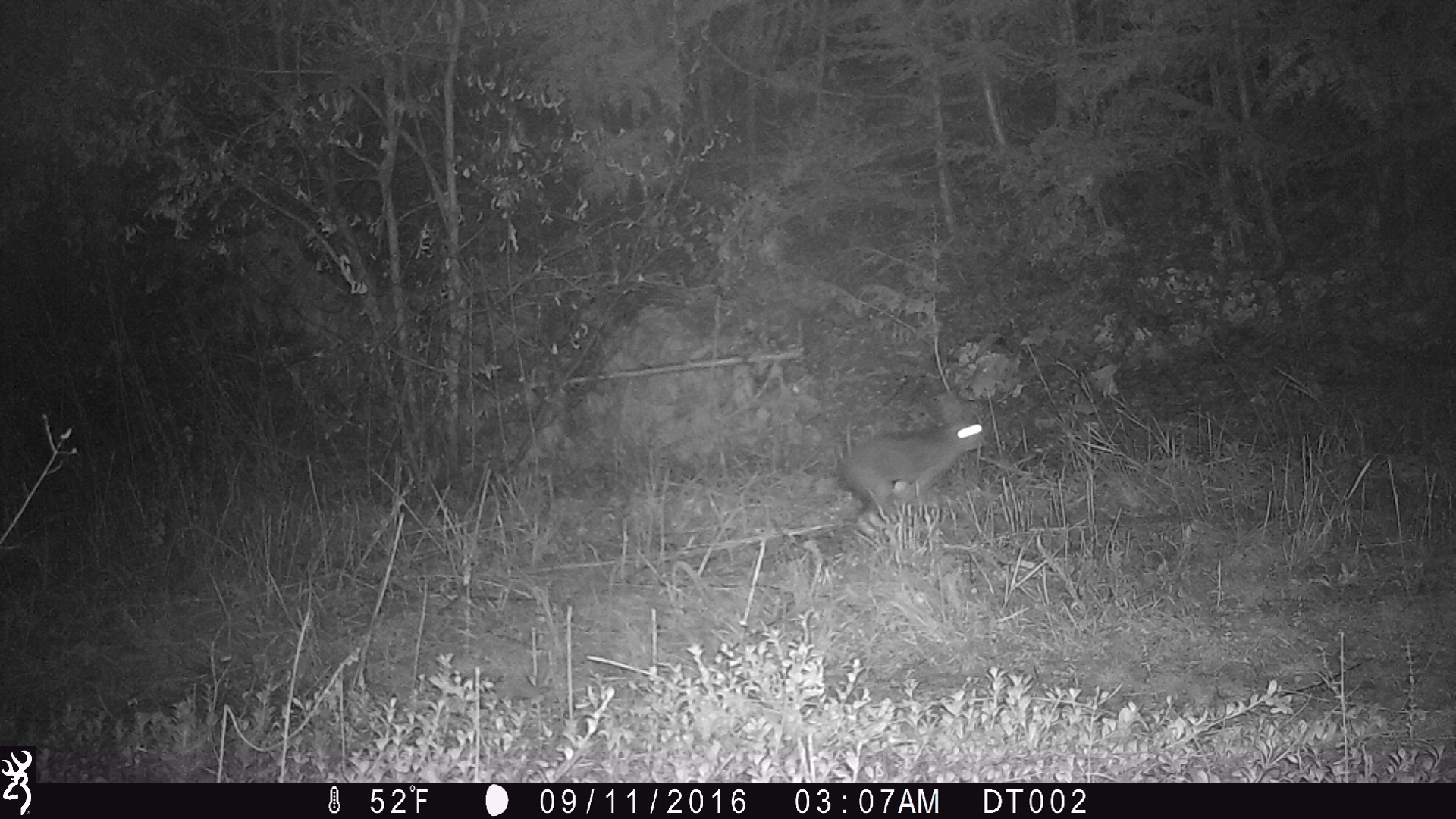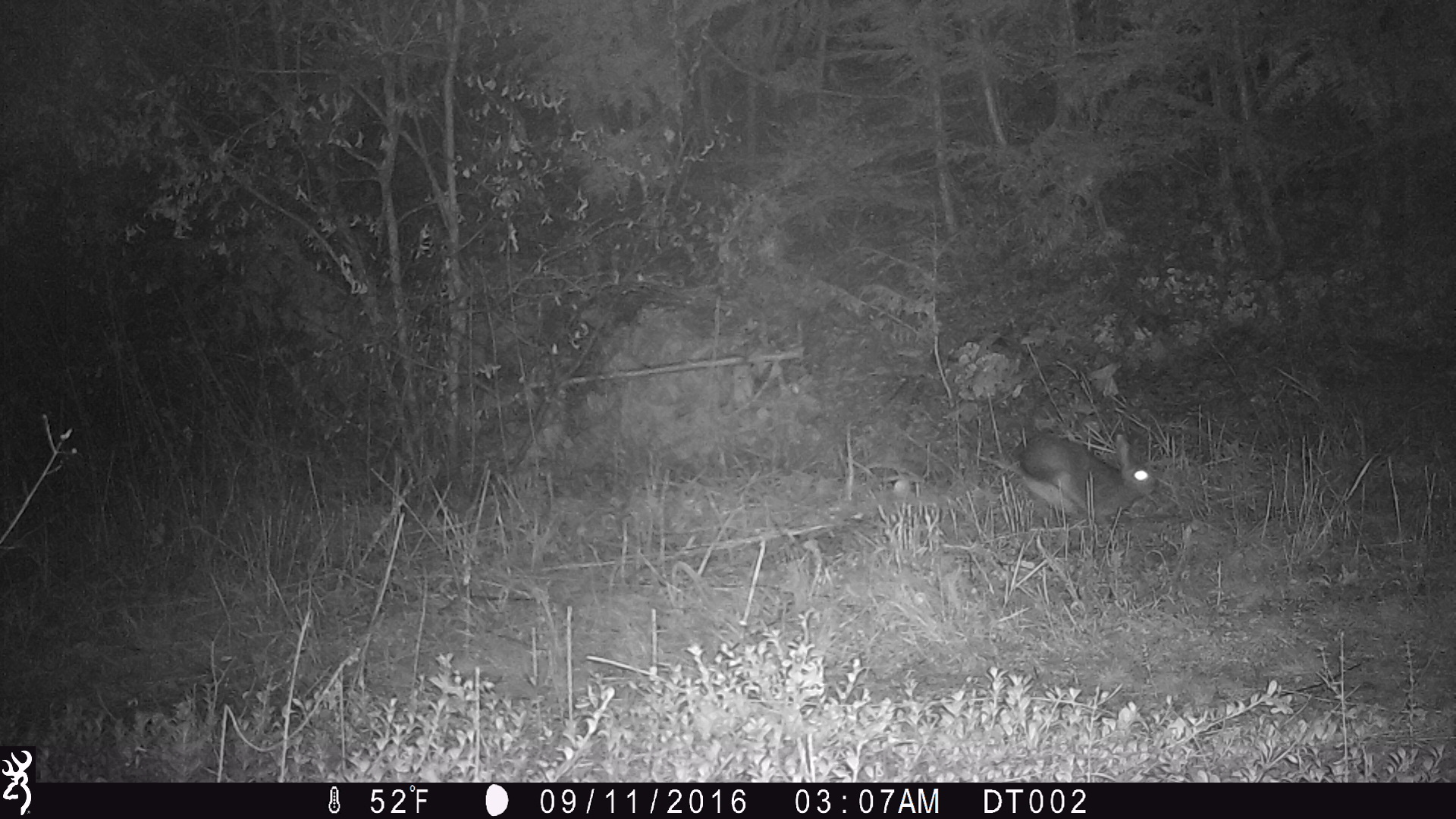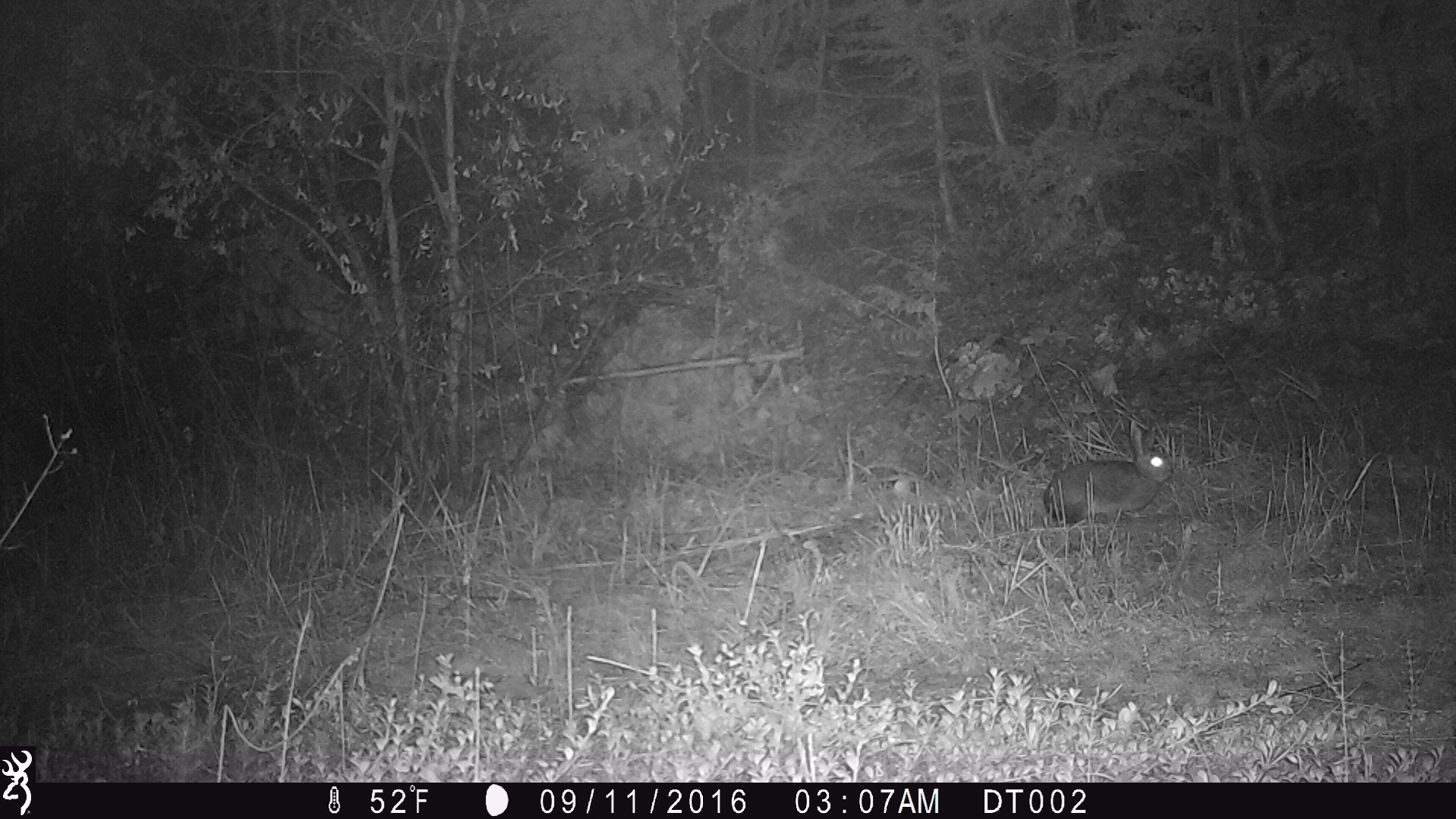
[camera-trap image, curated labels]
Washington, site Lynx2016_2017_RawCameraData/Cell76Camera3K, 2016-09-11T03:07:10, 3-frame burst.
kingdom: Animalia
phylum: Chordata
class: Mammalia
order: Lagomorpha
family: Leporidae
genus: Lepus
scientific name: Lepus americanus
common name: snowshoe hare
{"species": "Lepus americanus (snowshoe hare)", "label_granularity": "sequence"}